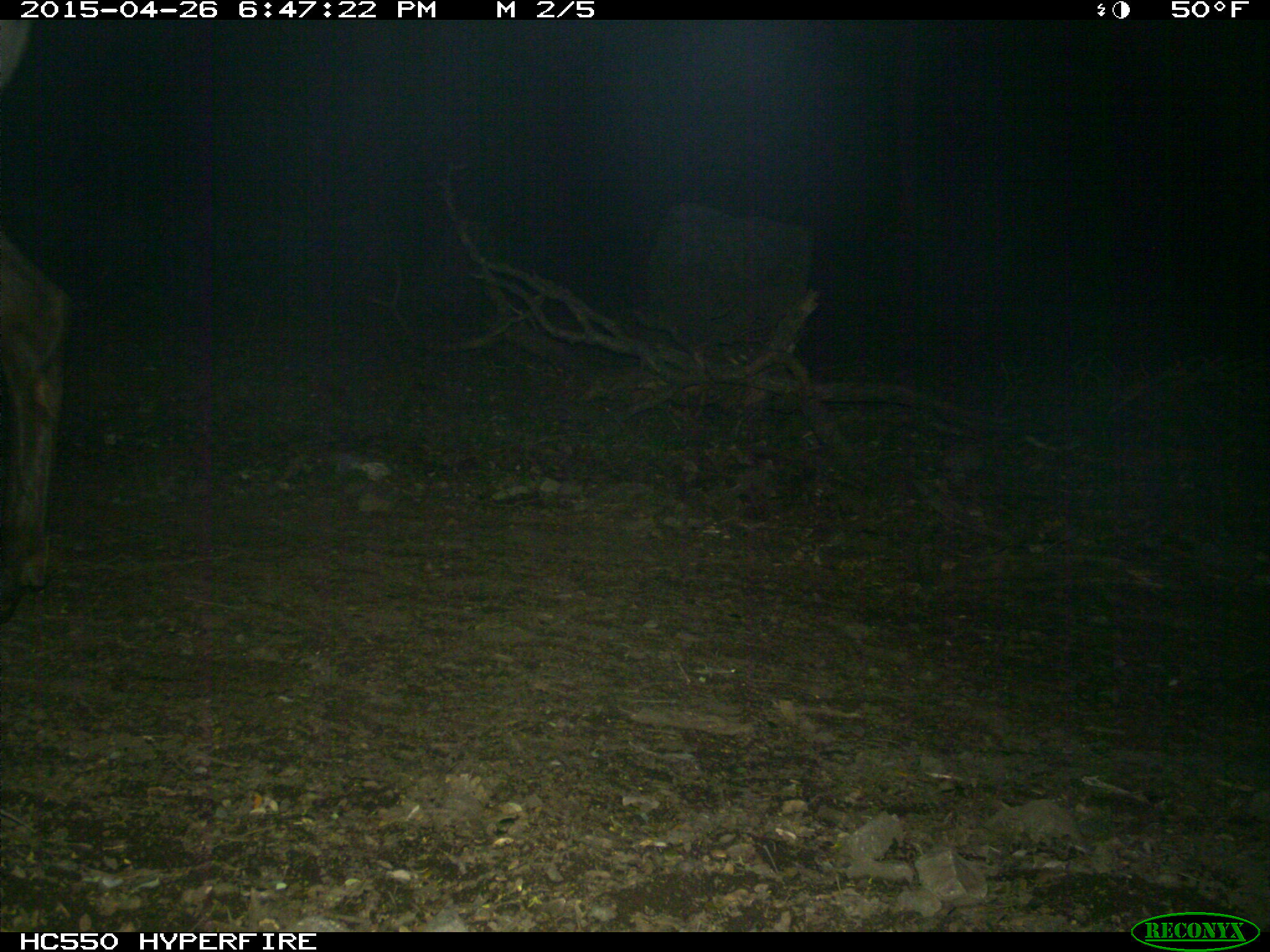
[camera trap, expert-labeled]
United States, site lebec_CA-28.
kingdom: Animalia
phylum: Chordata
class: Mammalia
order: Artiodactyla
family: Cervidae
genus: Cervus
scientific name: Cervus canadensis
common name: elk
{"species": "Cervus canadensis (elk)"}